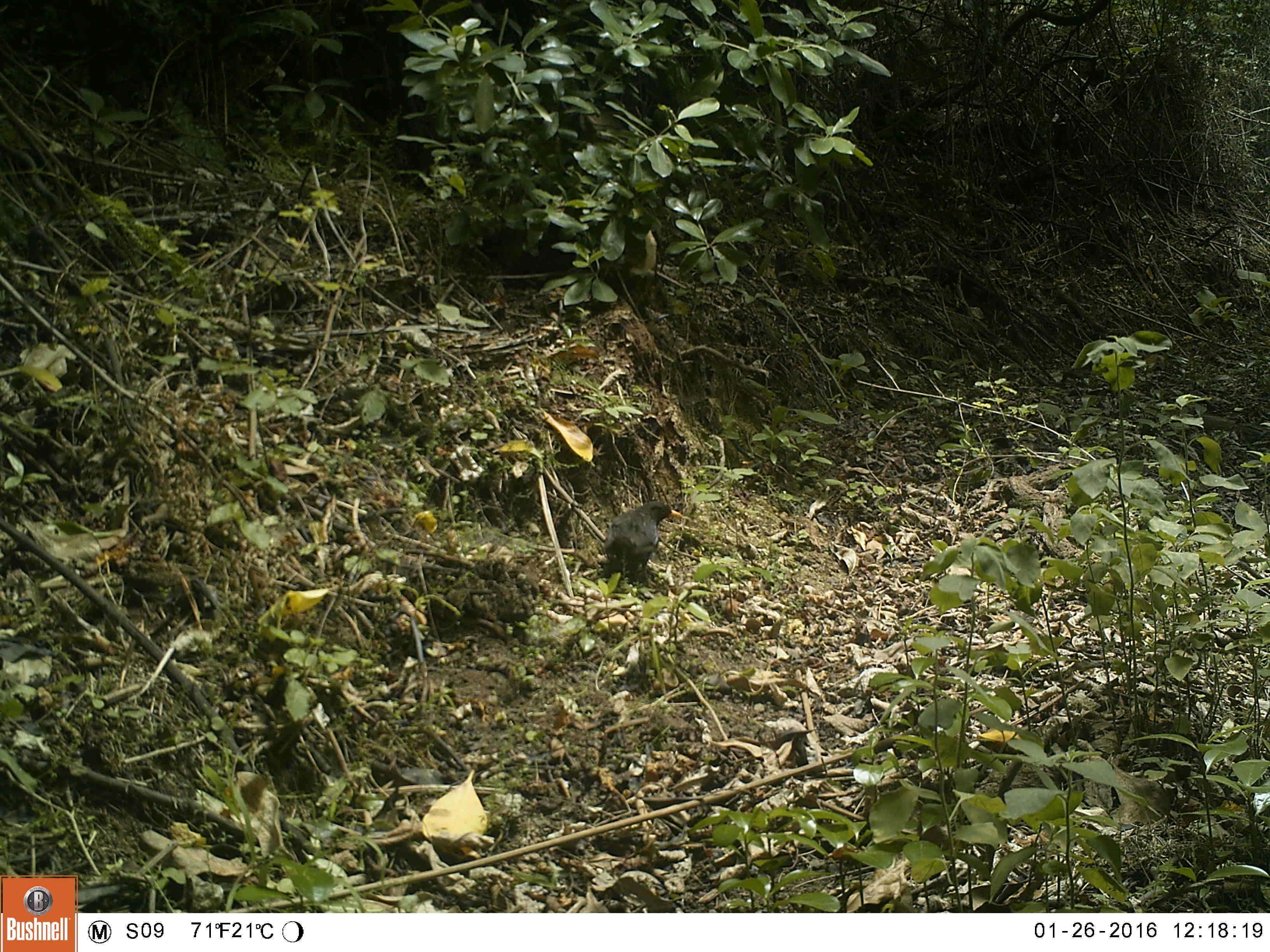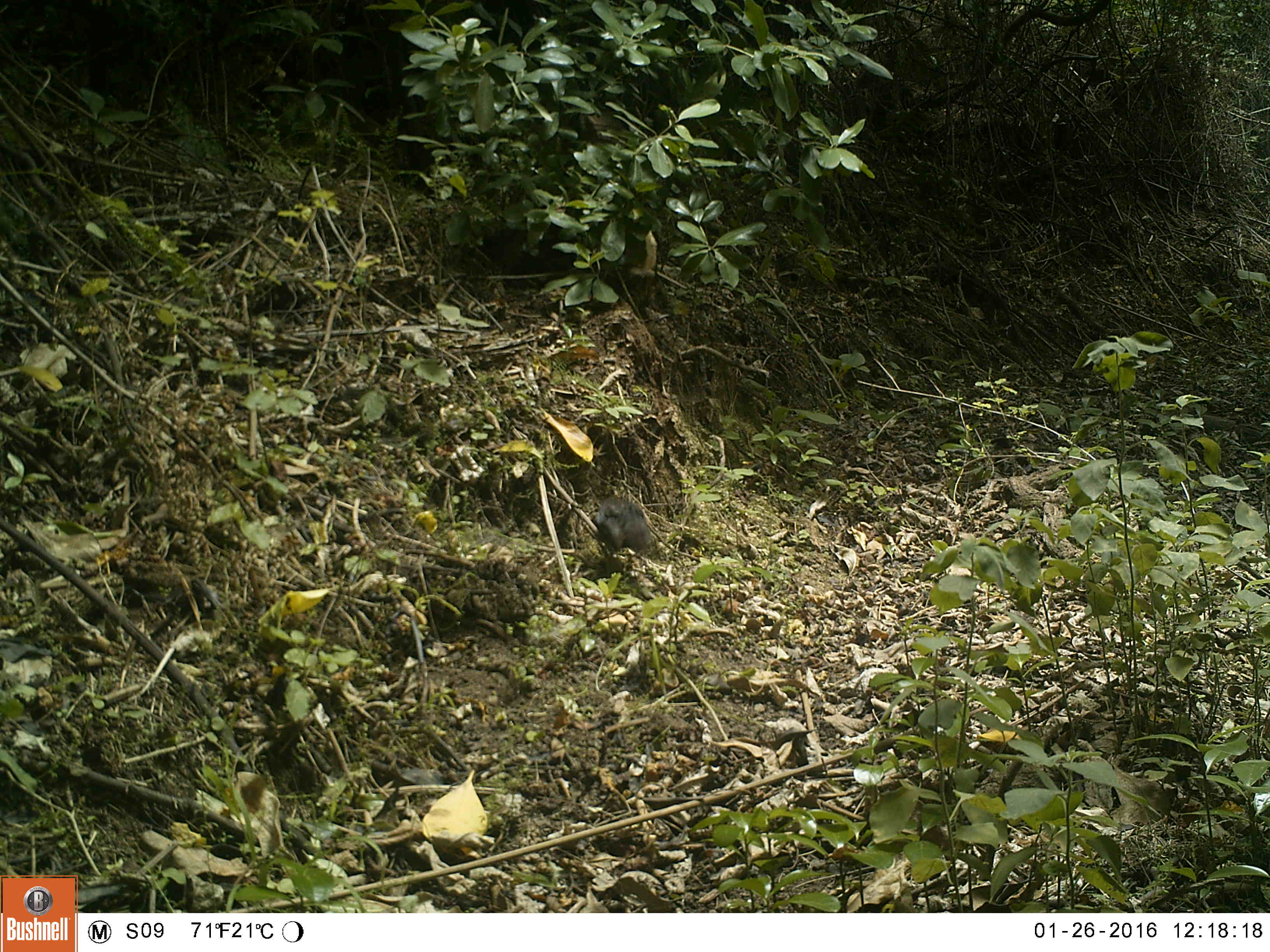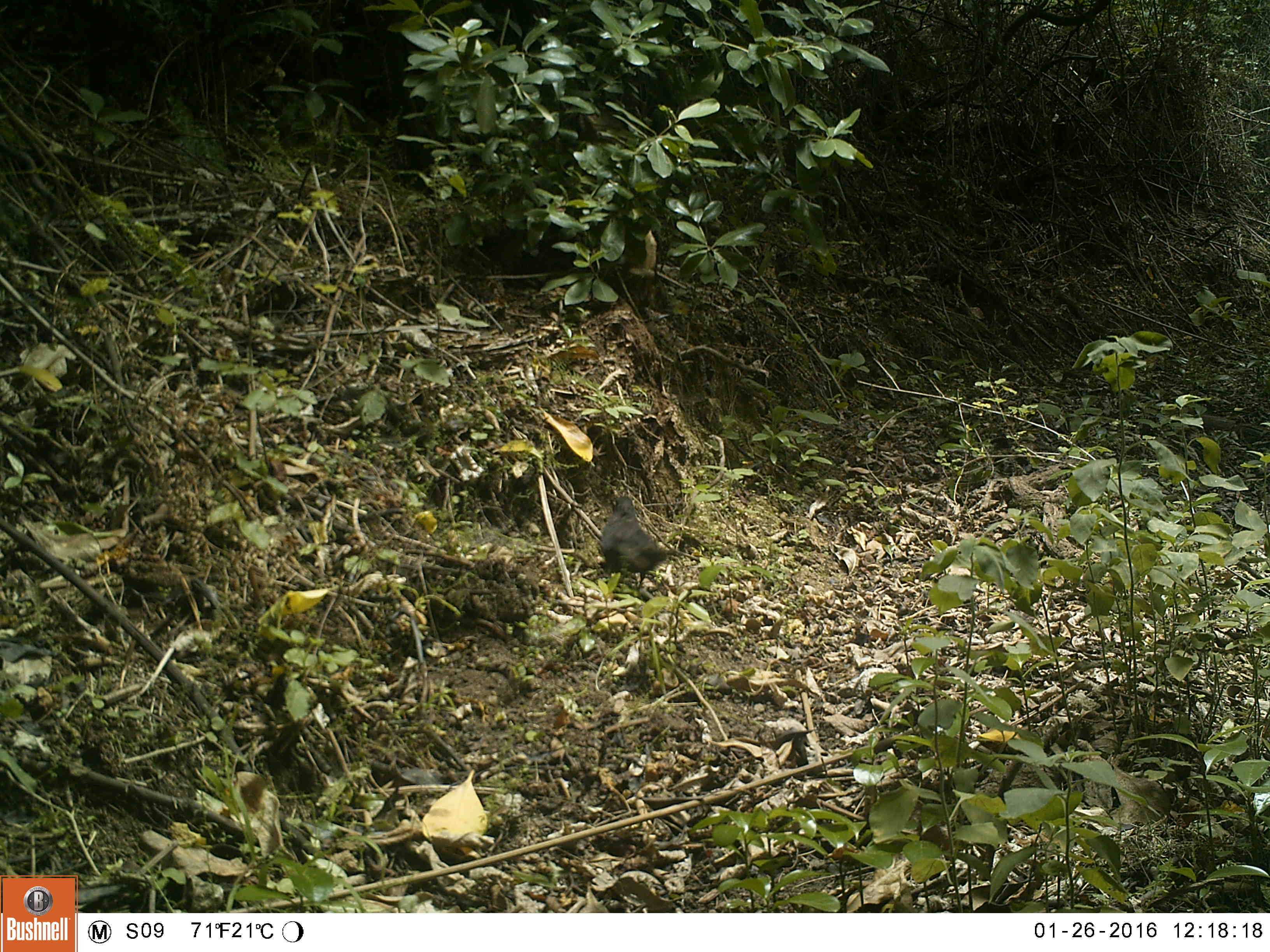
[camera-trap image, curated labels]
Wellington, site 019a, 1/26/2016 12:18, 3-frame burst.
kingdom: Animalia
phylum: Chordata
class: Aves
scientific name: Aves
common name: bird